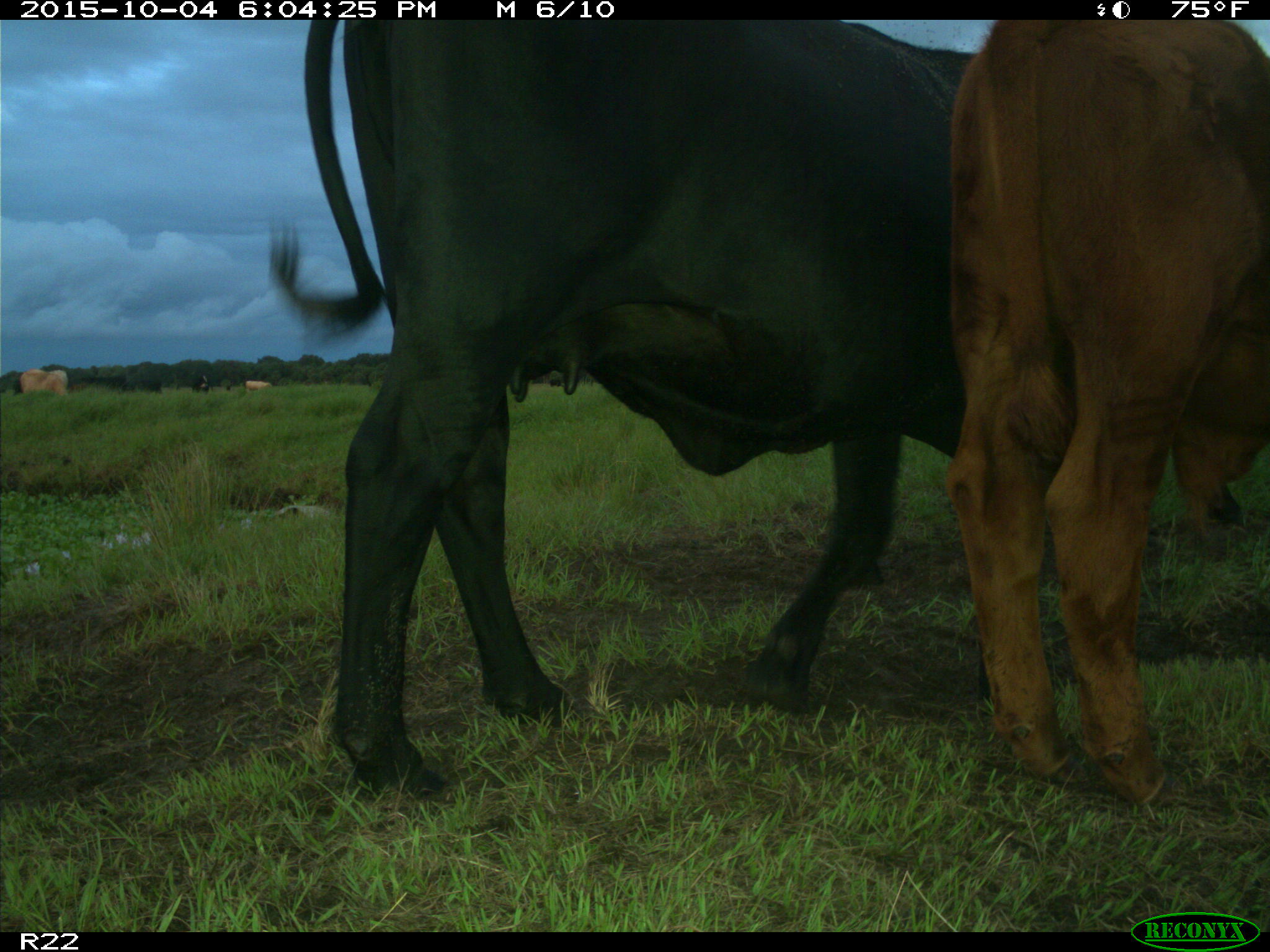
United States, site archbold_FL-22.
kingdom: Animalia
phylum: Chordata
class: Mammalia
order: Artiodactyla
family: Bovidae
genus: Bos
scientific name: Bos taurus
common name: domestic cow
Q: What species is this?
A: Bos taurus (domestic cow).